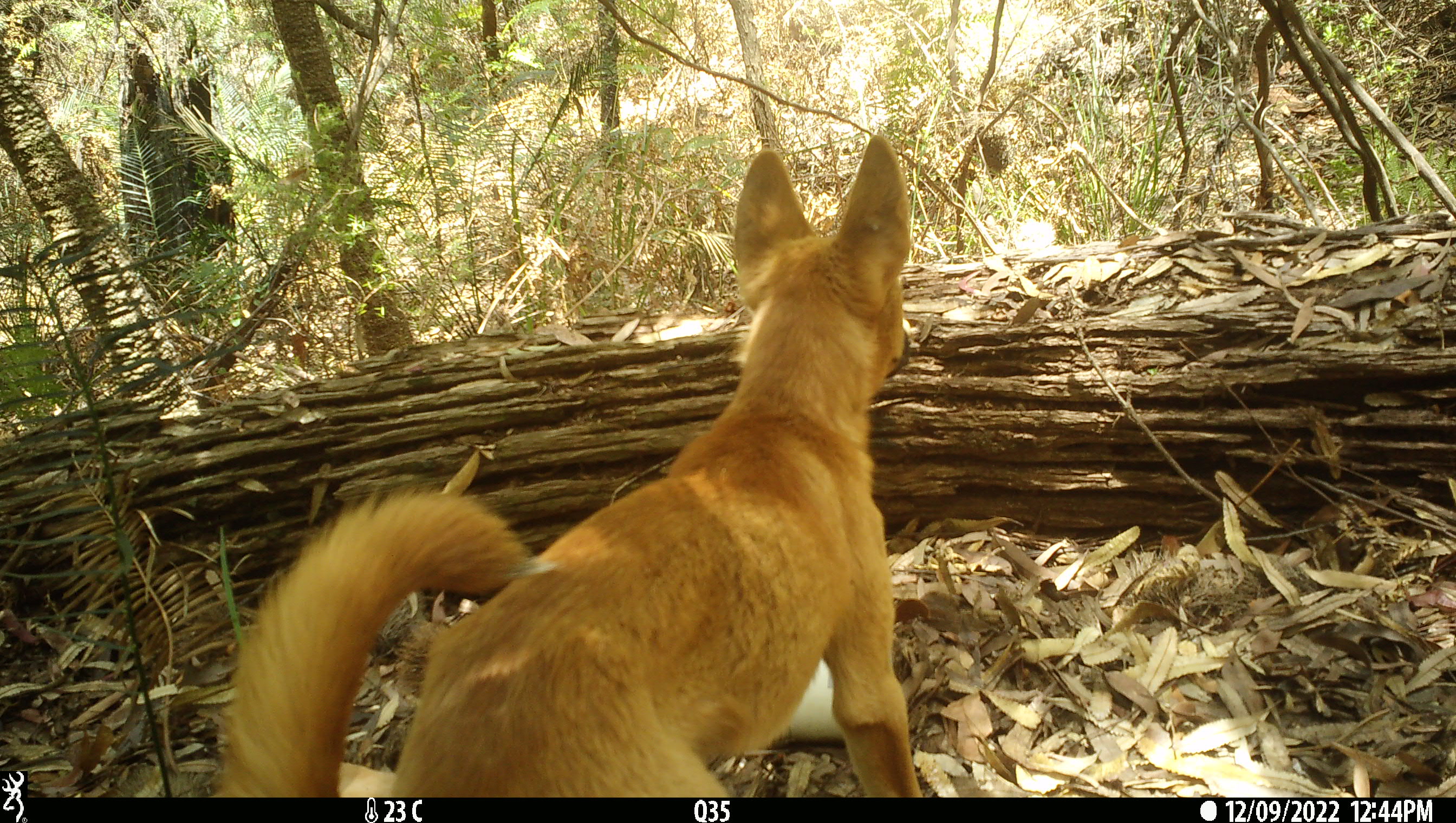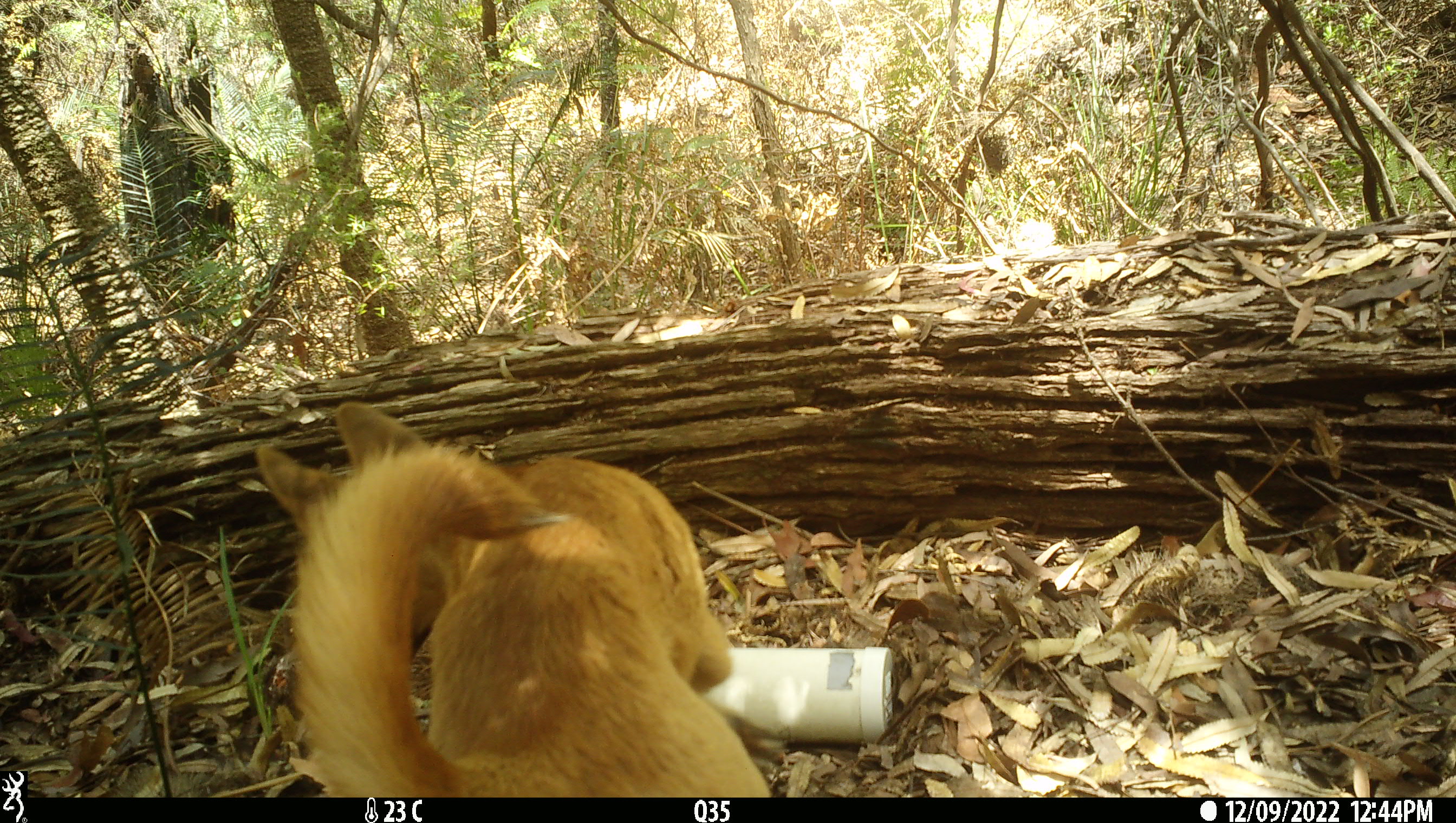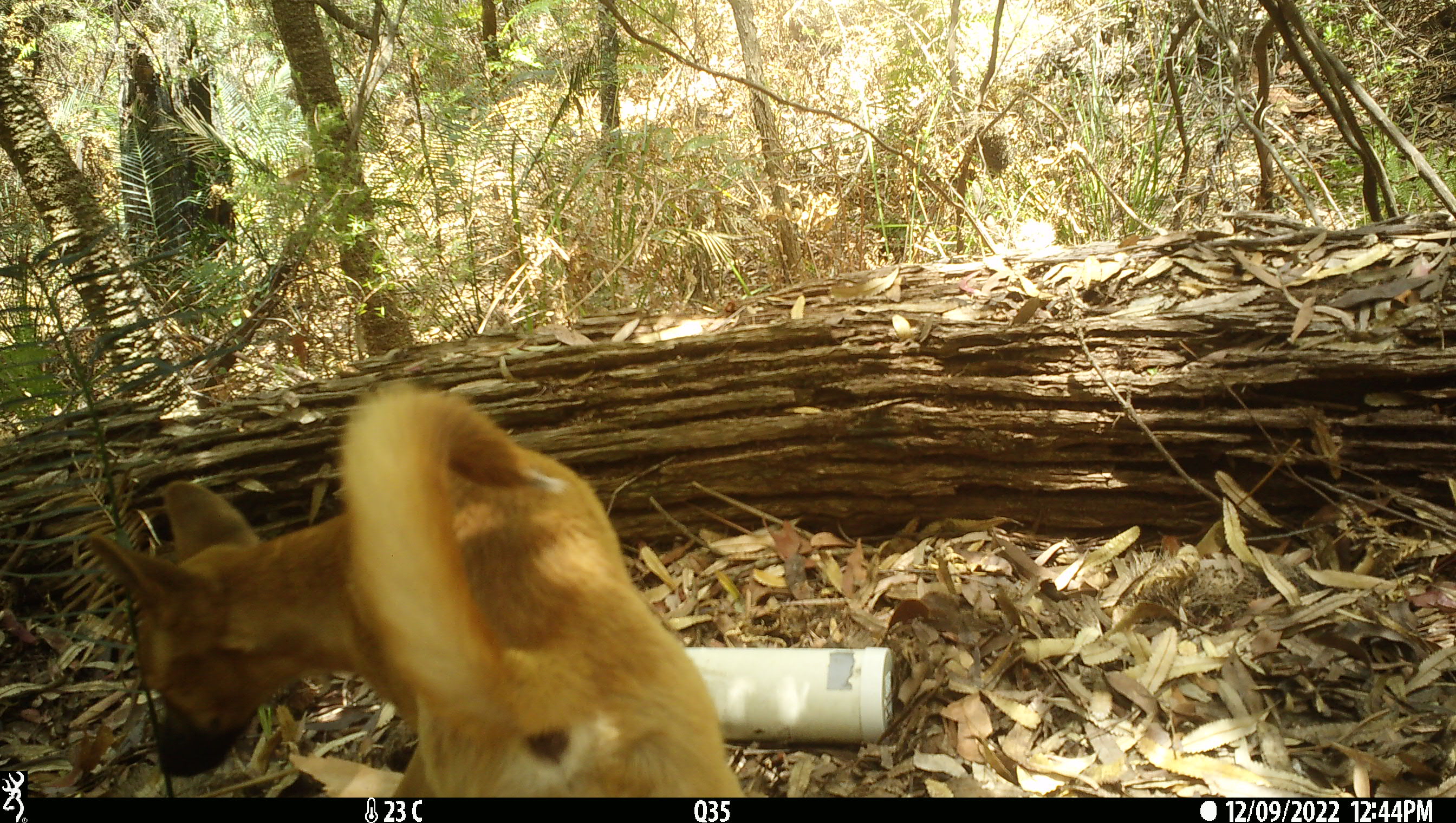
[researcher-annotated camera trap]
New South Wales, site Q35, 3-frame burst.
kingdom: Animalia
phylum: Chordata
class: Mammalia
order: Carnivora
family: Canidae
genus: Canis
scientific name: Canis familiaris dingo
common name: dingo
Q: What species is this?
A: Dingo (Canis familiaris dingo).